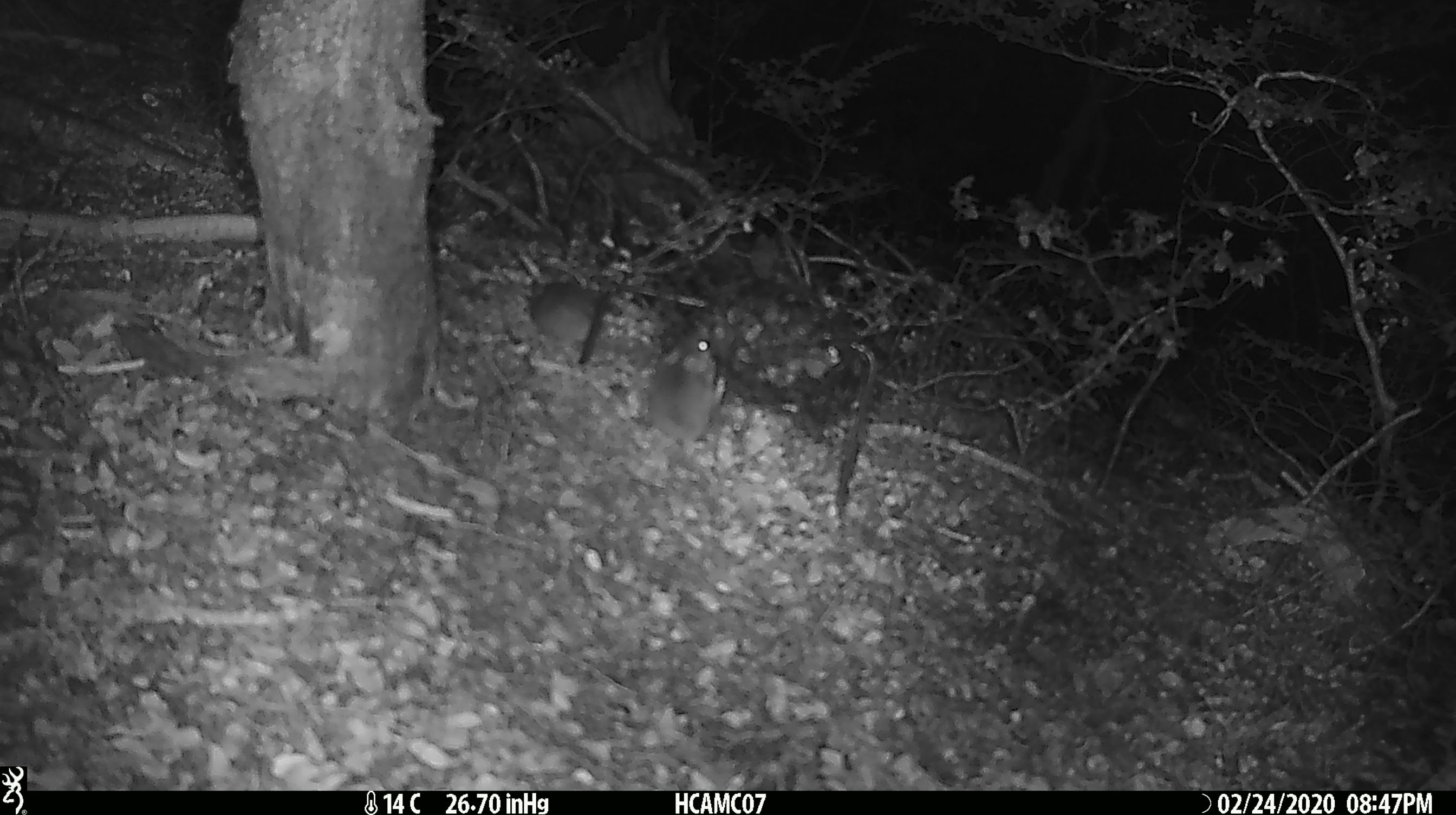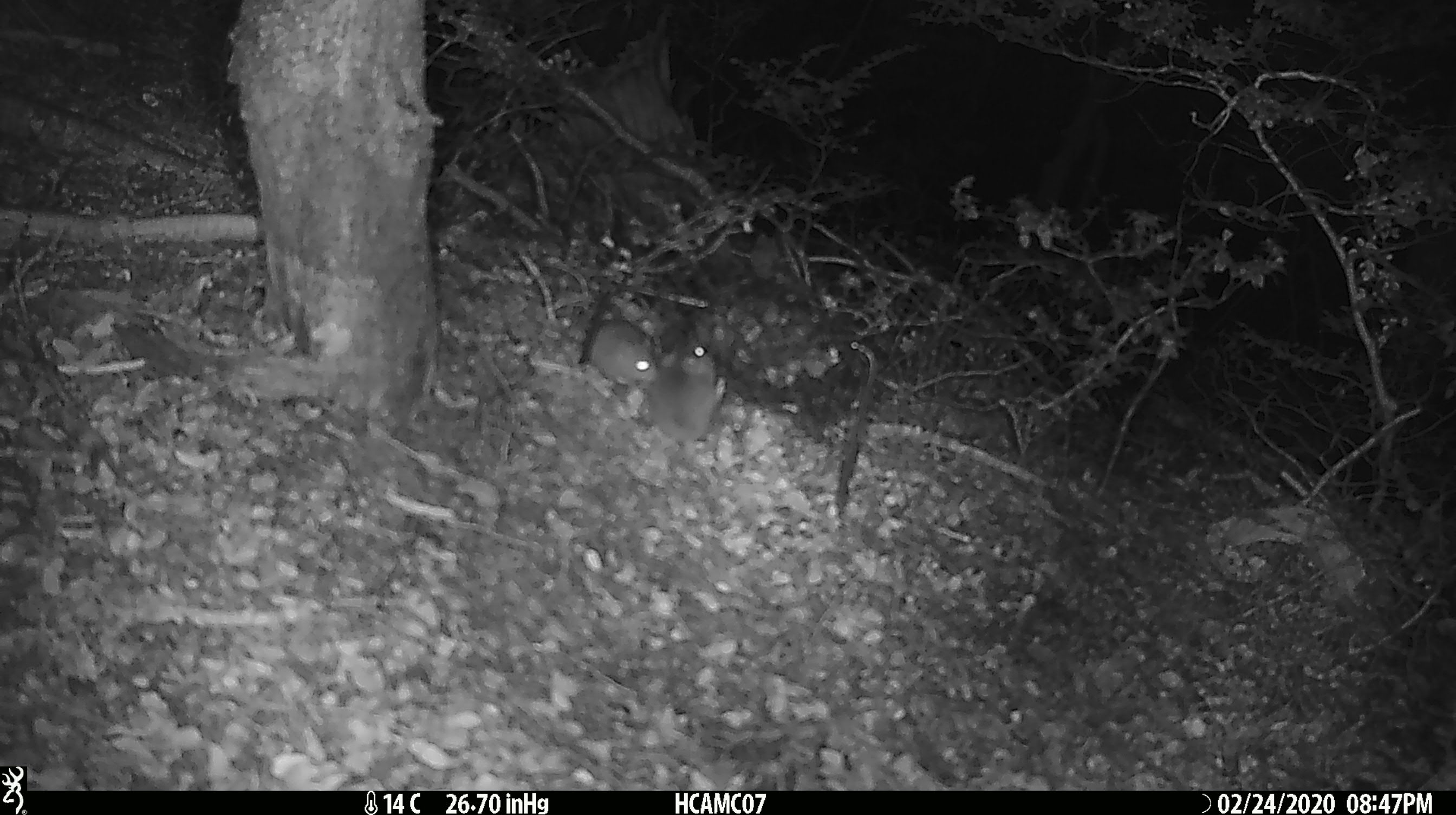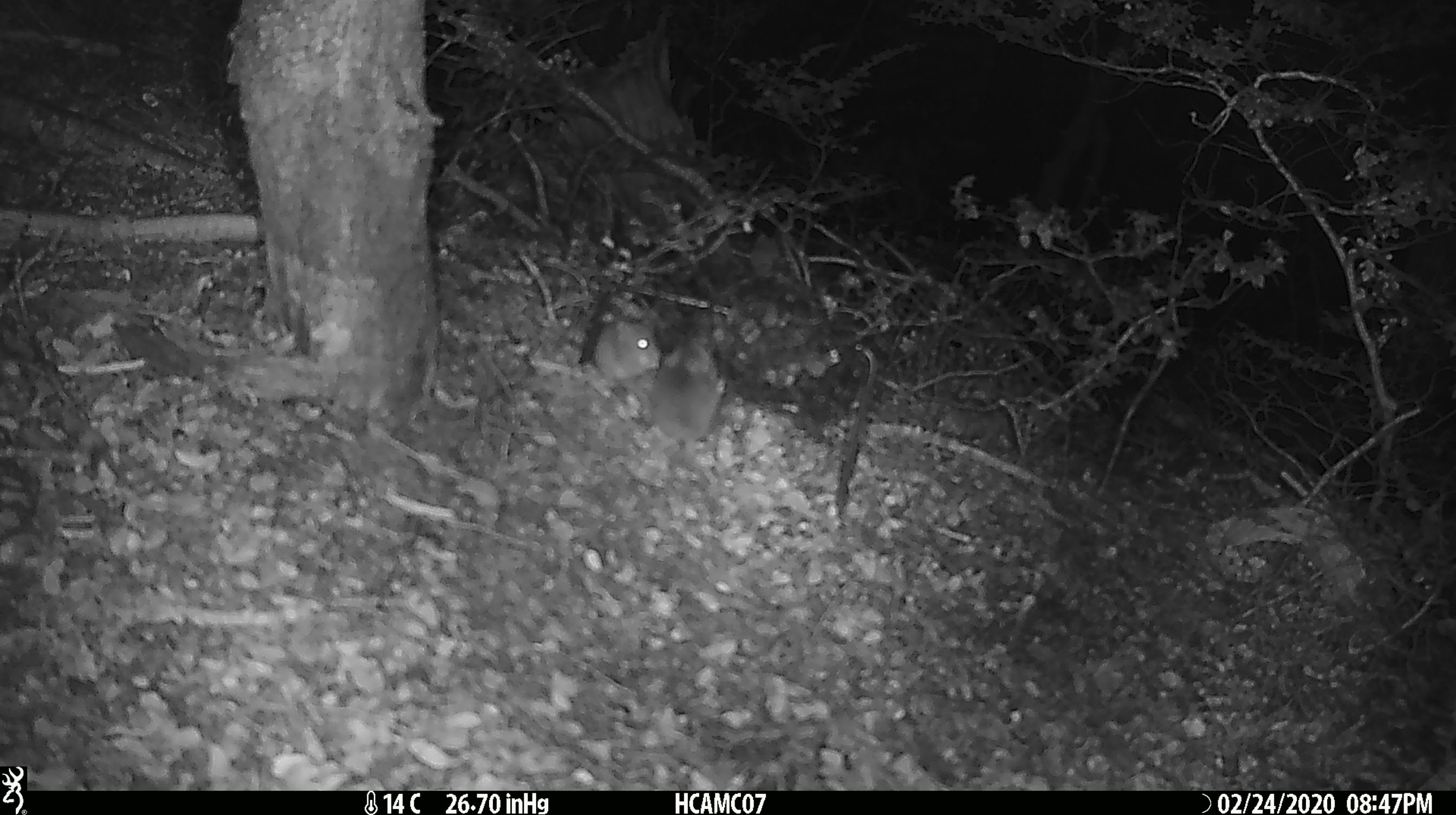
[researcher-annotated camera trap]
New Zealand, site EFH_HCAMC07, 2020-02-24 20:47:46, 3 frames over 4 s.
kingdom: Animalia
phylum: Chordata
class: Mammalia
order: Rodentia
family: Muridae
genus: Mus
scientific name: Mus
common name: mouse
Mouse (Mus).